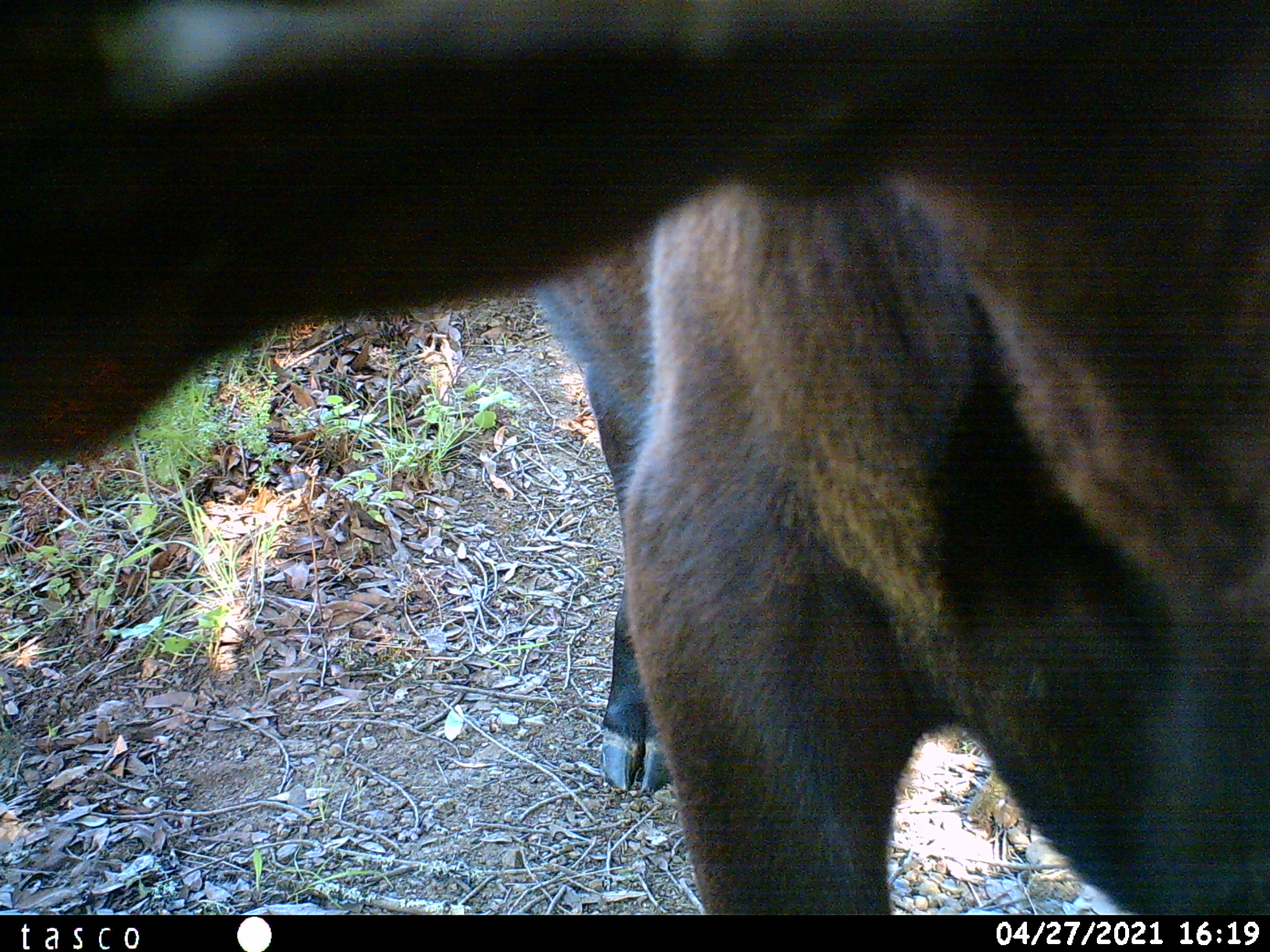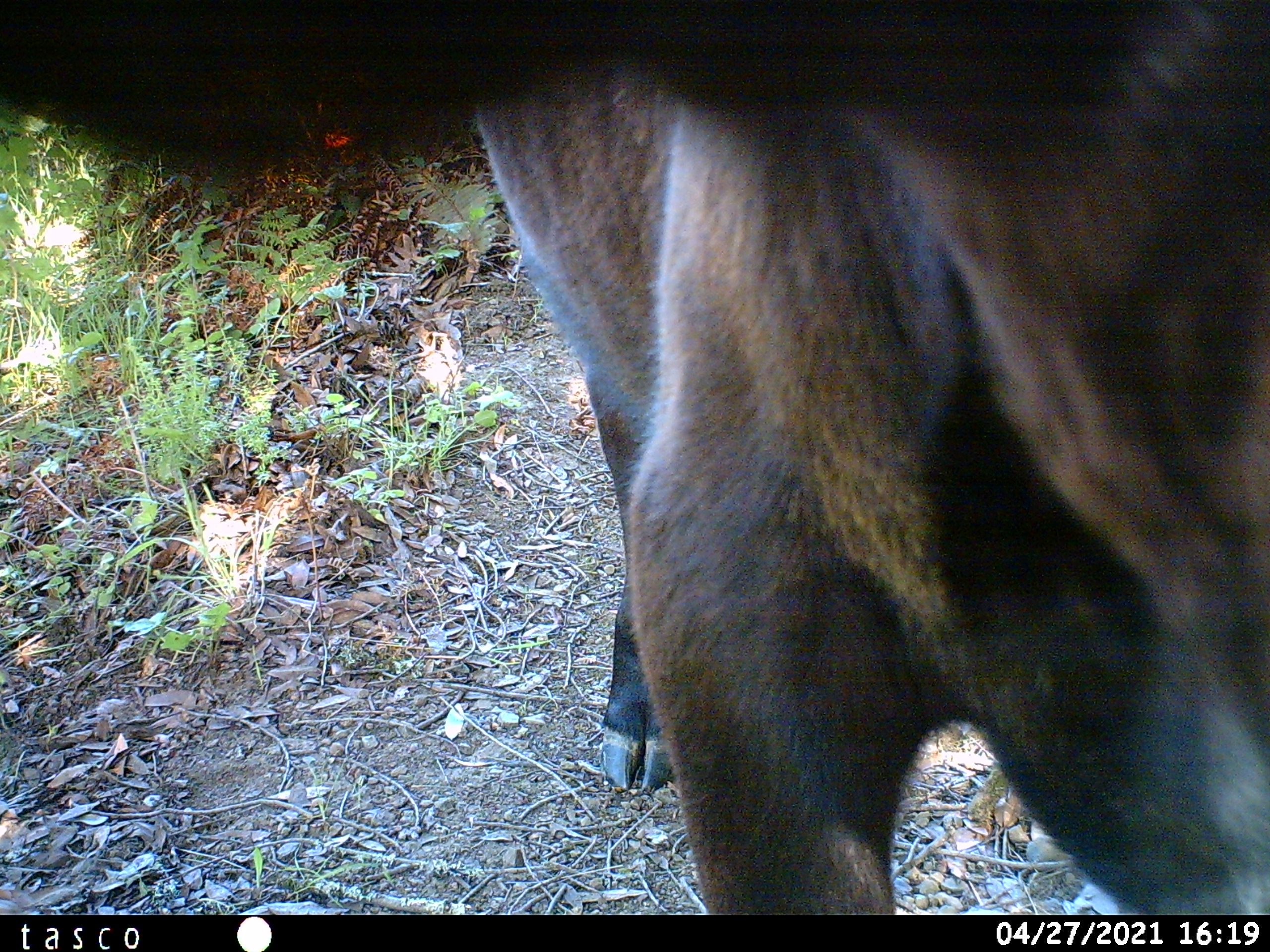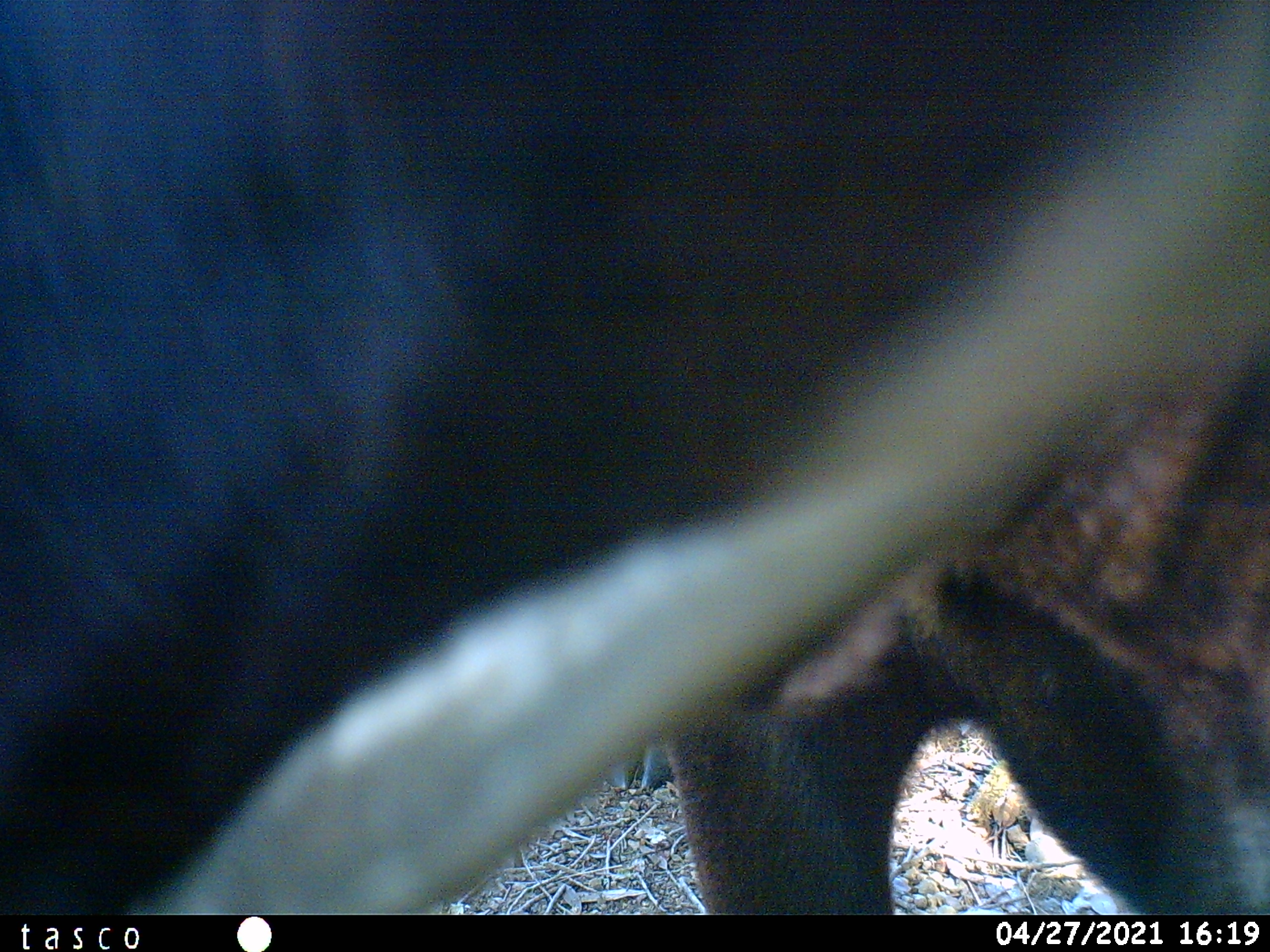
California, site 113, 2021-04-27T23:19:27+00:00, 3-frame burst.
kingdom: Animalia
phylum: Chordata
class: Mammalia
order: Artiodactyla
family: Bovidae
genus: Bos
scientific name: Bos taurus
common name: domestic cattle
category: cattle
Cattle (domestic cattle) (Bos taurus).